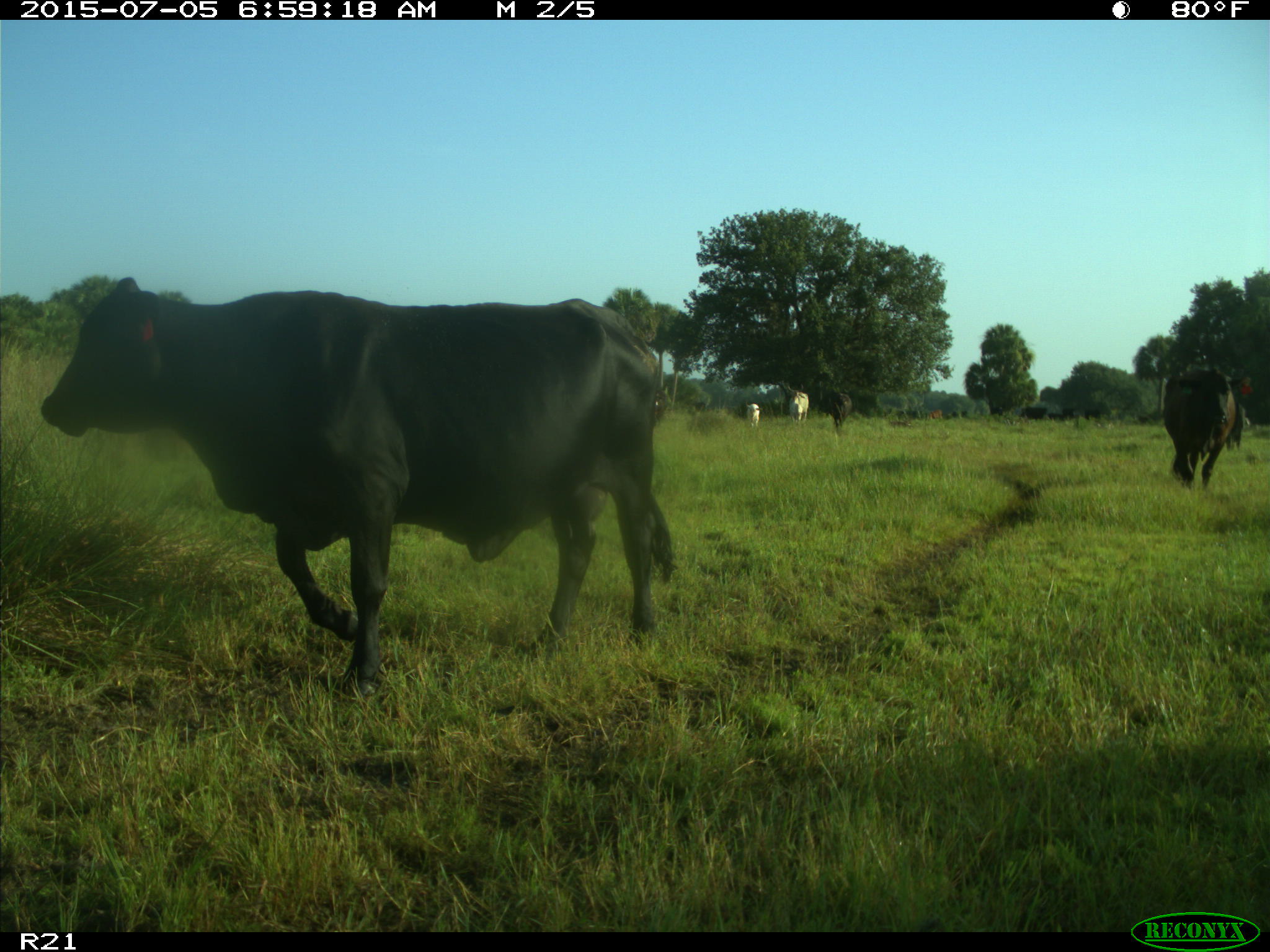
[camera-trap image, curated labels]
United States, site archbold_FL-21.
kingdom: Animalia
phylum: Chordata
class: Mammalia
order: Artiodactyla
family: Bovidae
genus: Bos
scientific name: Bos taurus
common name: domestic cow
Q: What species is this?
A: Bos taurus (domestic cow).